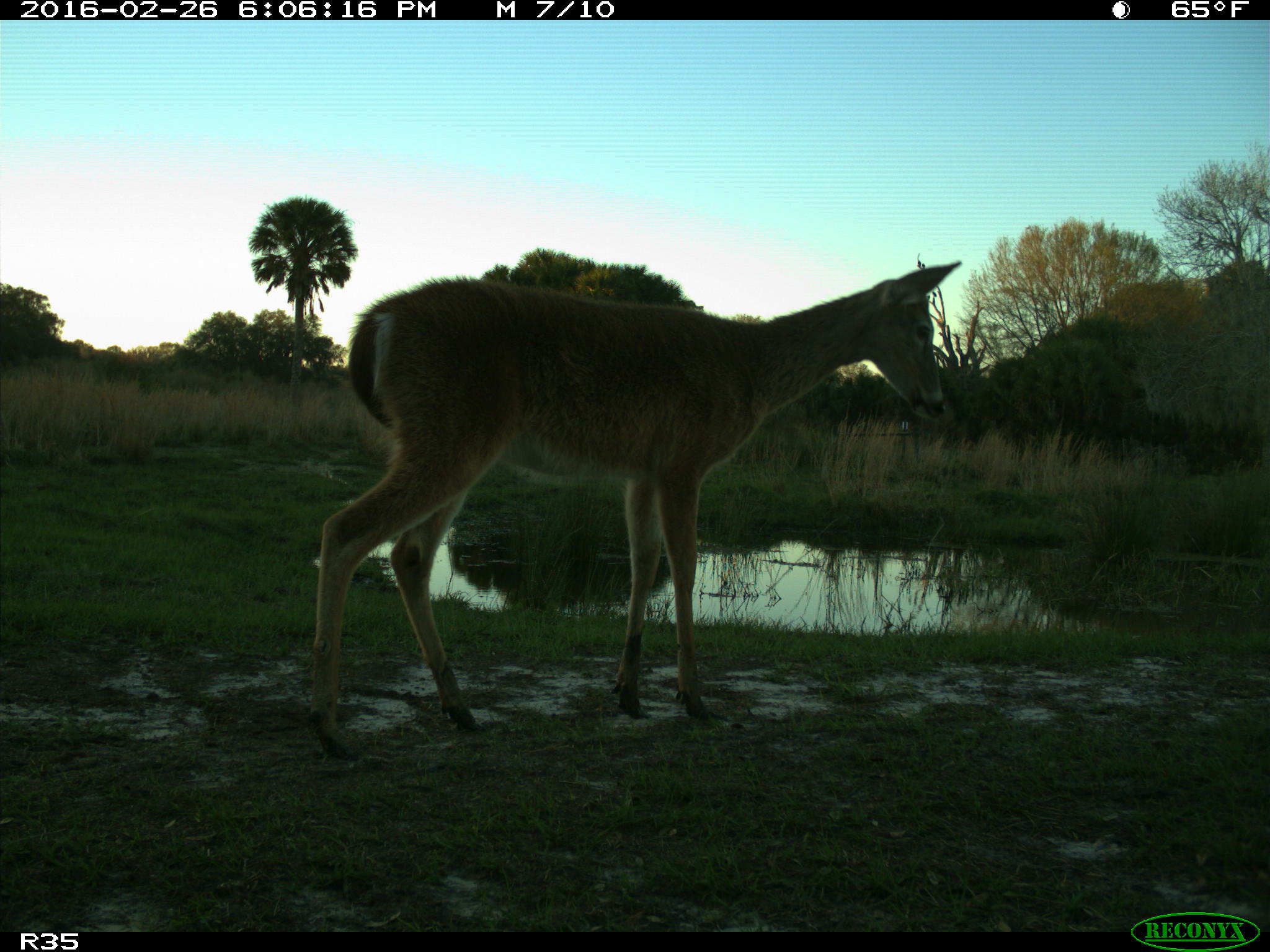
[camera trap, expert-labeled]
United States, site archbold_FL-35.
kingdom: Animalia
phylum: Chordata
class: Mammalia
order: Artiodactyla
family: Cervidae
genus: Odocoileus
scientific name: Odocoileus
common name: deer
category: unidentified deer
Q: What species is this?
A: Unidentified deer (deer) (Odocoileus).